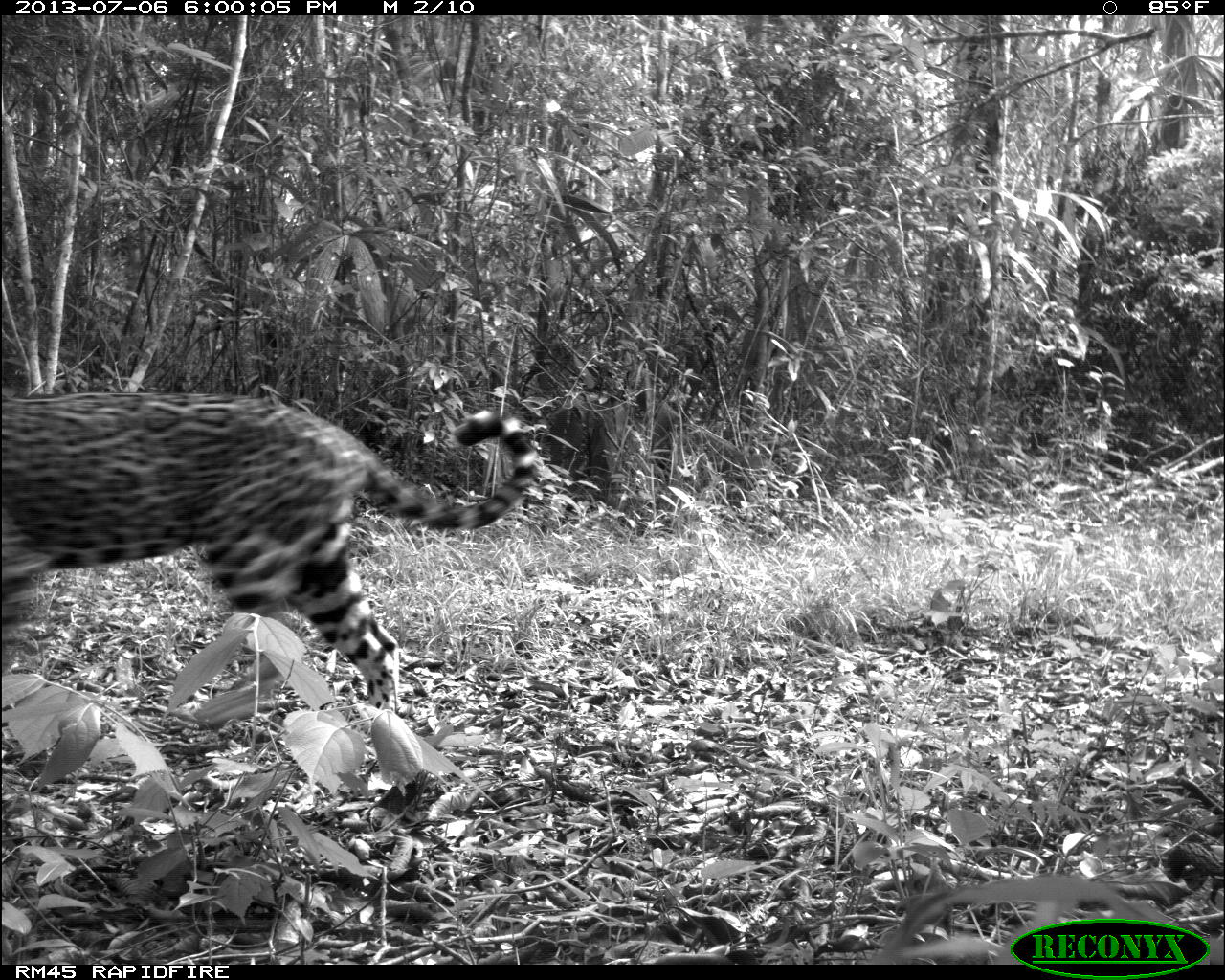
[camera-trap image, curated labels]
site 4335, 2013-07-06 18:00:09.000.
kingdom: Animalia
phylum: Chordata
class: Mammalia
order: Carnivora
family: Felidae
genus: Panthera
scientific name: Panthera onca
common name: jaguar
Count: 1.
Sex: female.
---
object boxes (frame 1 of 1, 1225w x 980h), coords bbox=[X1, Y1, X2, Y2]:
panthera onca: bbox=[0, 390, 534, 705]